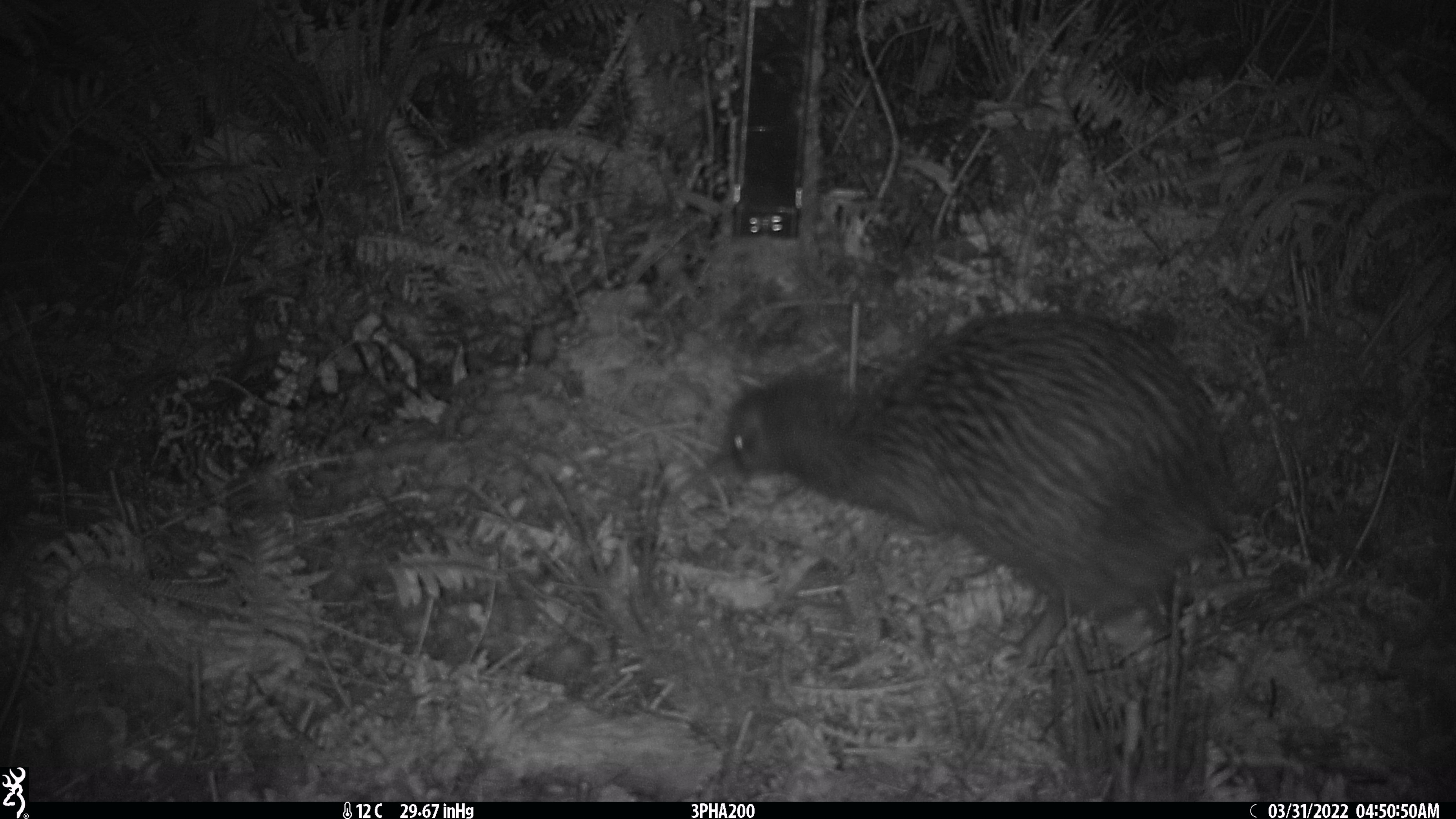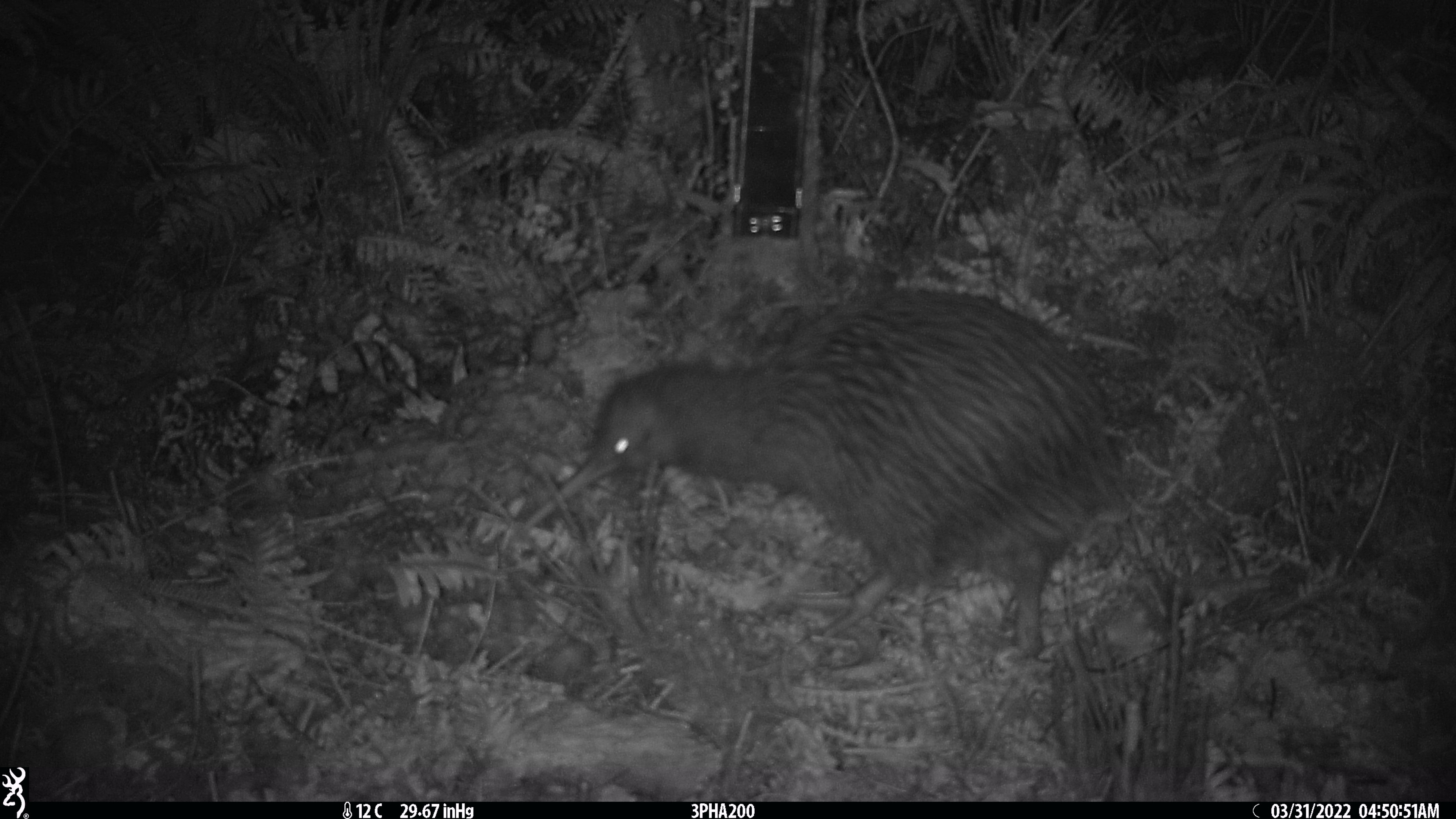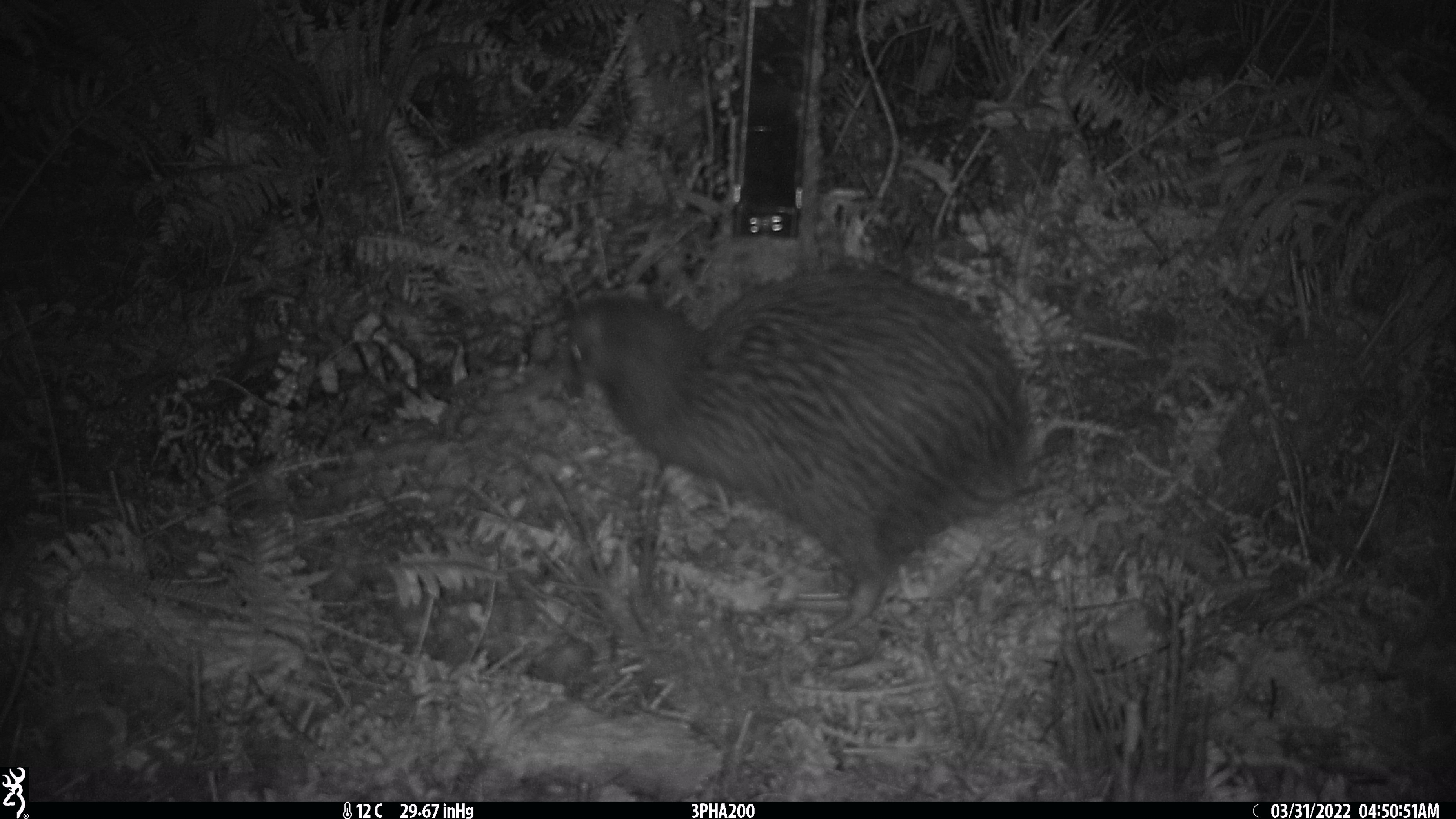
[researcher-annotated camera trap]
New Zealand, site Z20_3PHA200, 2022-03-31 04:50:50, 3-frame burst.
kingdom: Animalia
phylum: Chordata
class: Aves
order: Apterygiformes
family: Apterygidae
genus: Apteryx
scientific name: Apteryx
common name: kiwi